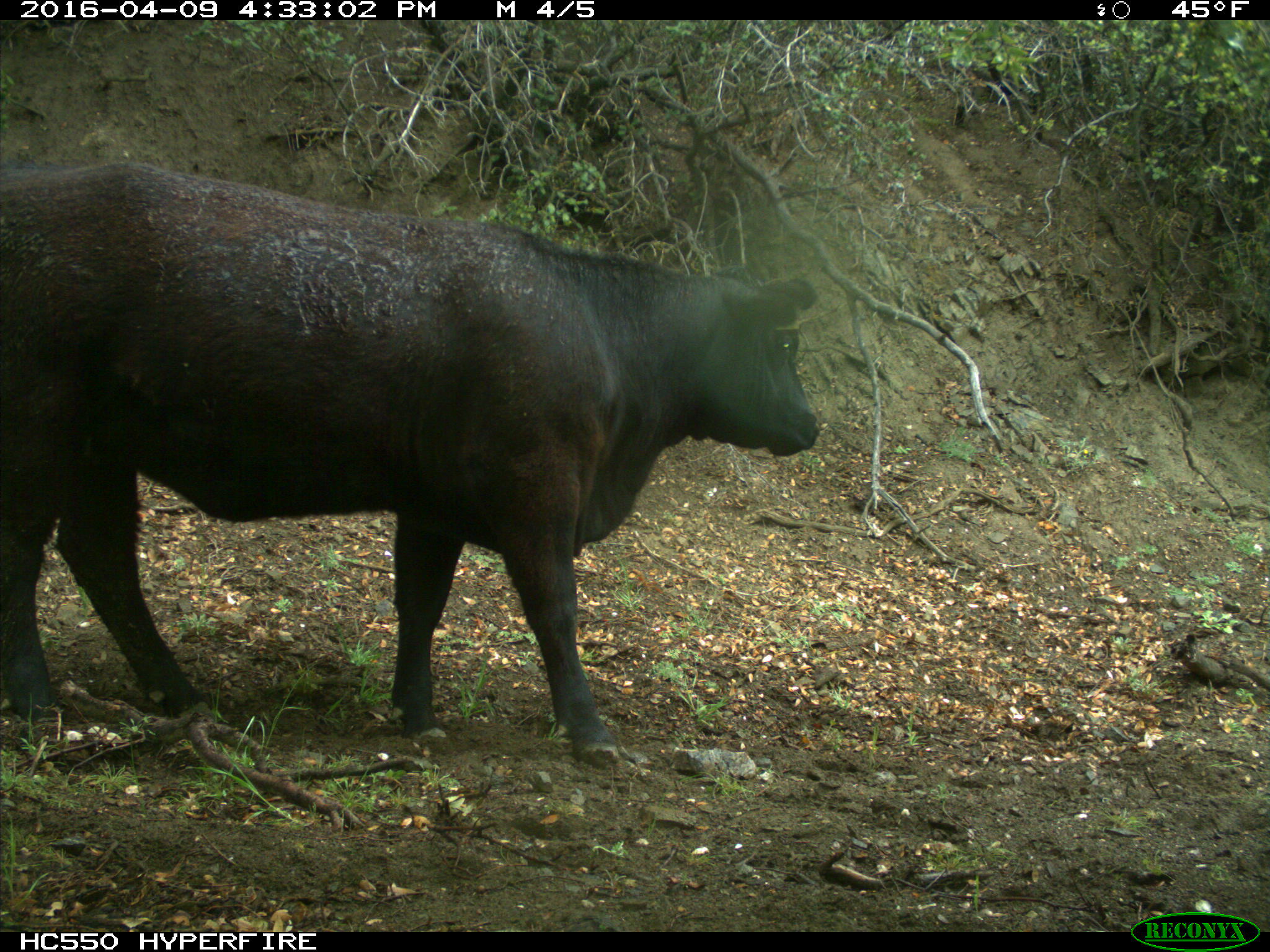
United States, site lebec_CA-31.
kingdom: Animalia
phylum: Chordata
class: Mammalia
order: Artiodactyla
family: Bovidae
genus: Bos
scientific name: Bos taurus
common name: domestic cow